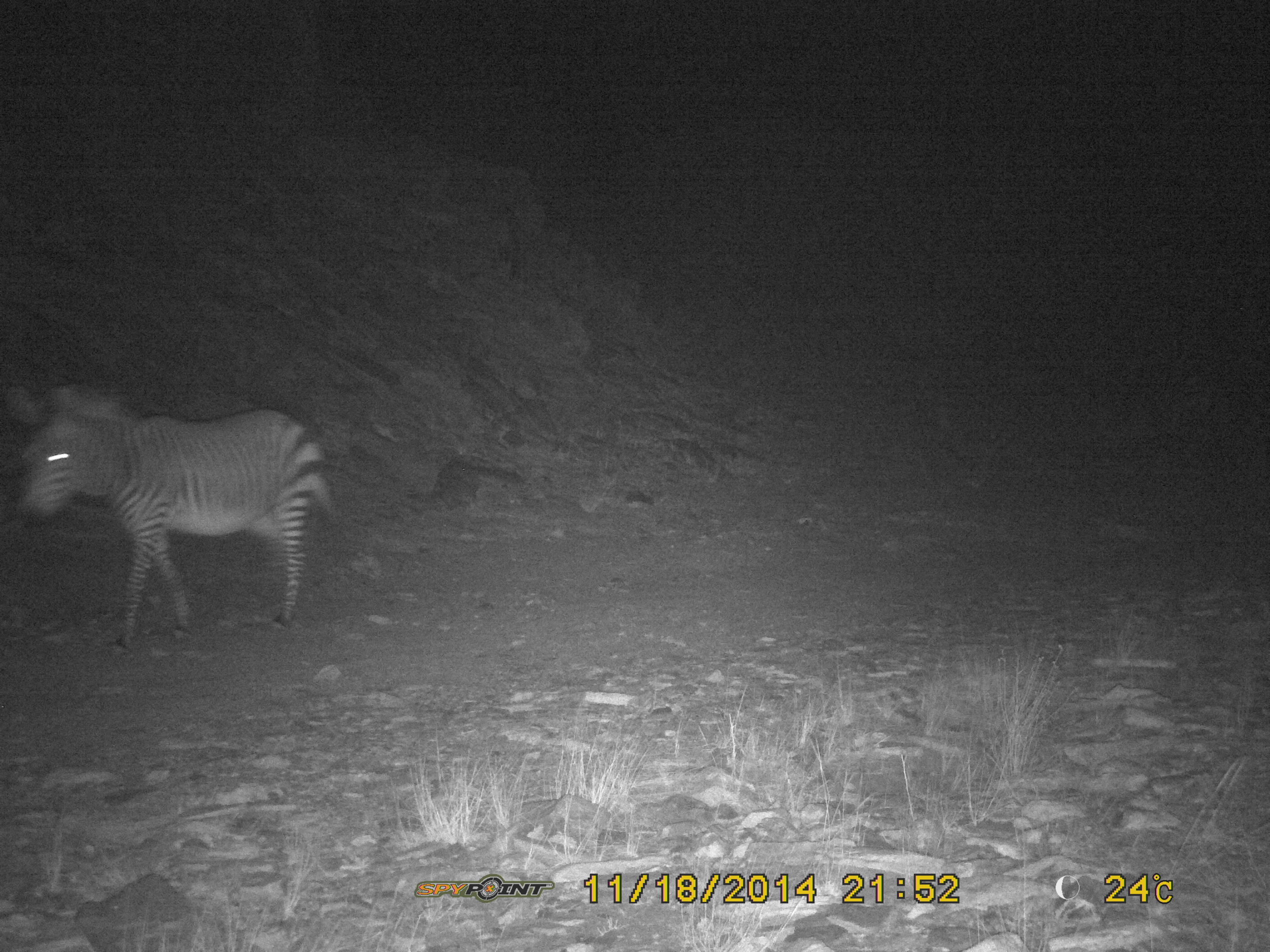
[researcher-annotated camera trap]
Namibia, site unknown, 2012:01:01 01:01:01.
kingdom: Animalia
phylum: Chordata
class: Mammalia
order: Perissodactyla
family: Equidae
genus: Equus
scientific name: Equus zebra hartmannae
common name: hartmann's mountain zebra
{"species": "Equus zebra hartmannae (hartmann's mountain zebra)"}